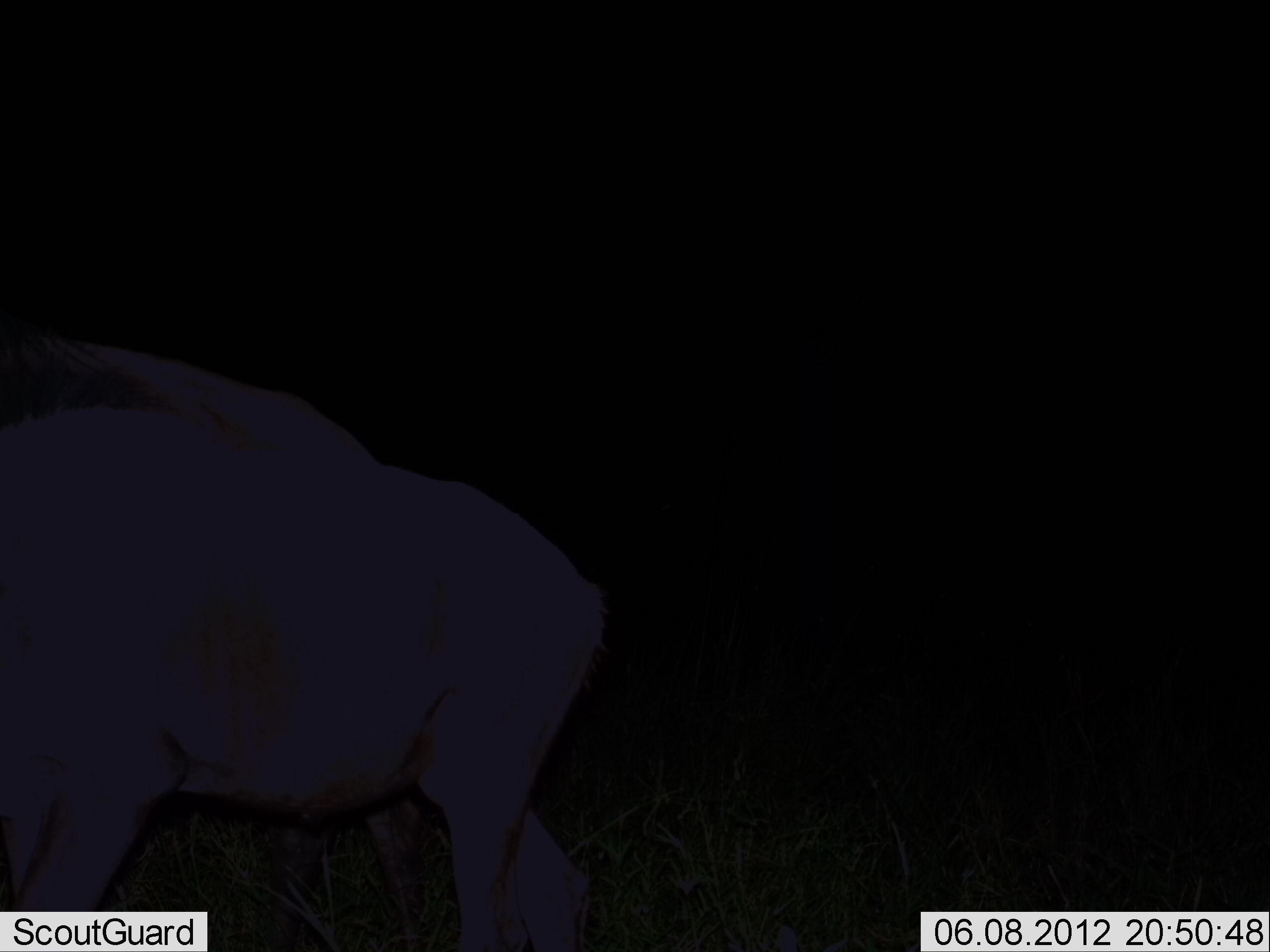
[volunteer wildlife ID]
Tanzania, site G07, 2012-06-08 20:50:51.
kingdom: Animalia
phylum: Chordata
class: Mammalia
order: Artiodactyla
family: Bovidae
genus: Connochaetes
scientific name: Connochaetes taurinus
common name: blue wildebeest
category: wildebeest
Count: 2.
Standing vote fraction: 60%.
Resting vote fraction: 0%.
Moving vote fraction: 30%.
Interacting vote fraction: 0%.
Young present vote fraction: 0%.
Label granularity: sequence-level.